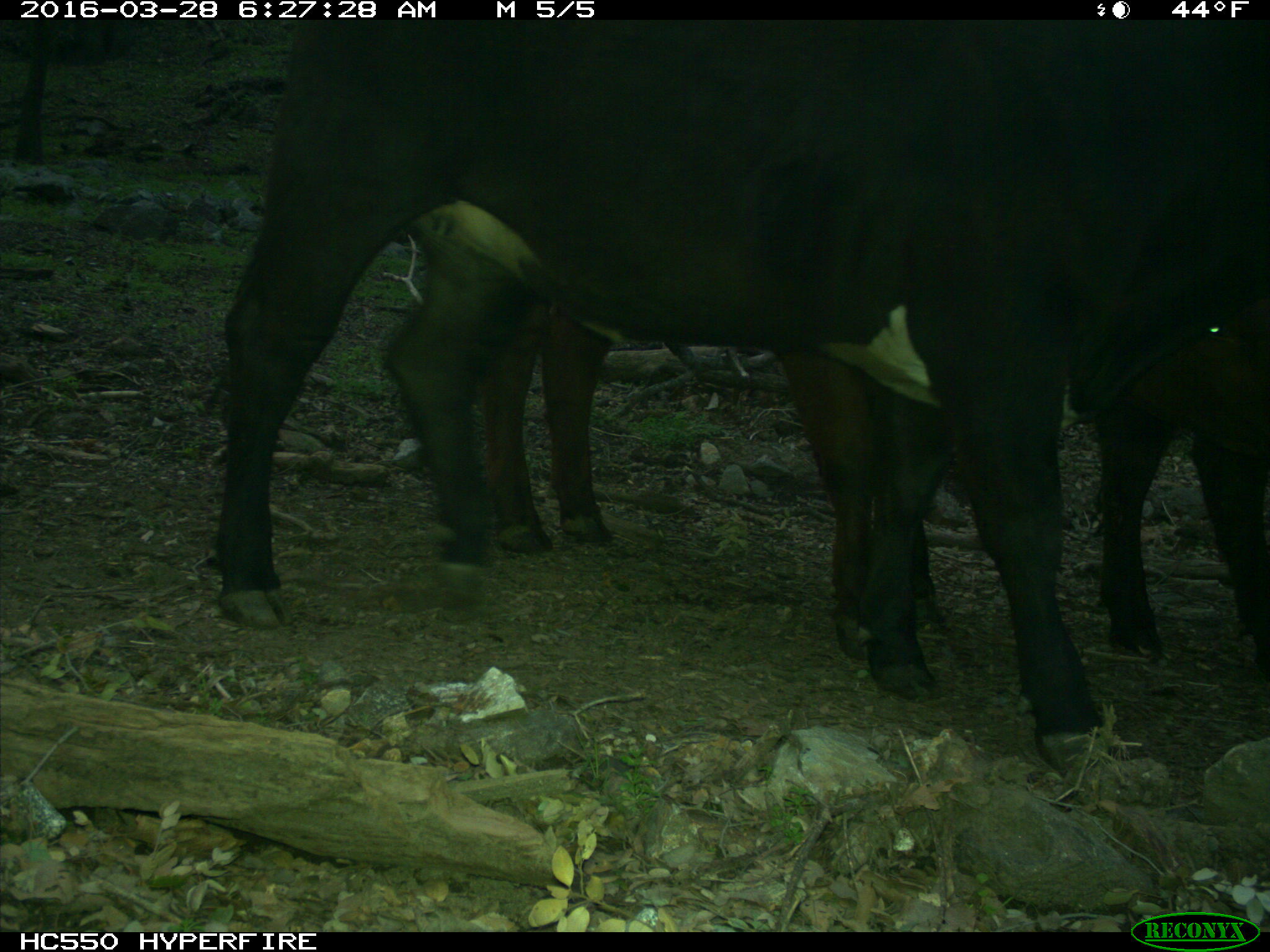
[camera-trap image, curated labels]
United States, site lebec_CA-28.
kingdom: Animalia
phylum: Chordata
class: Mammalia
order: Artiodactyla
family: Bovidae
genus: Bos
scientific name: Bos taurus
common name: domestic cow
Bos taurus (domestic cow).